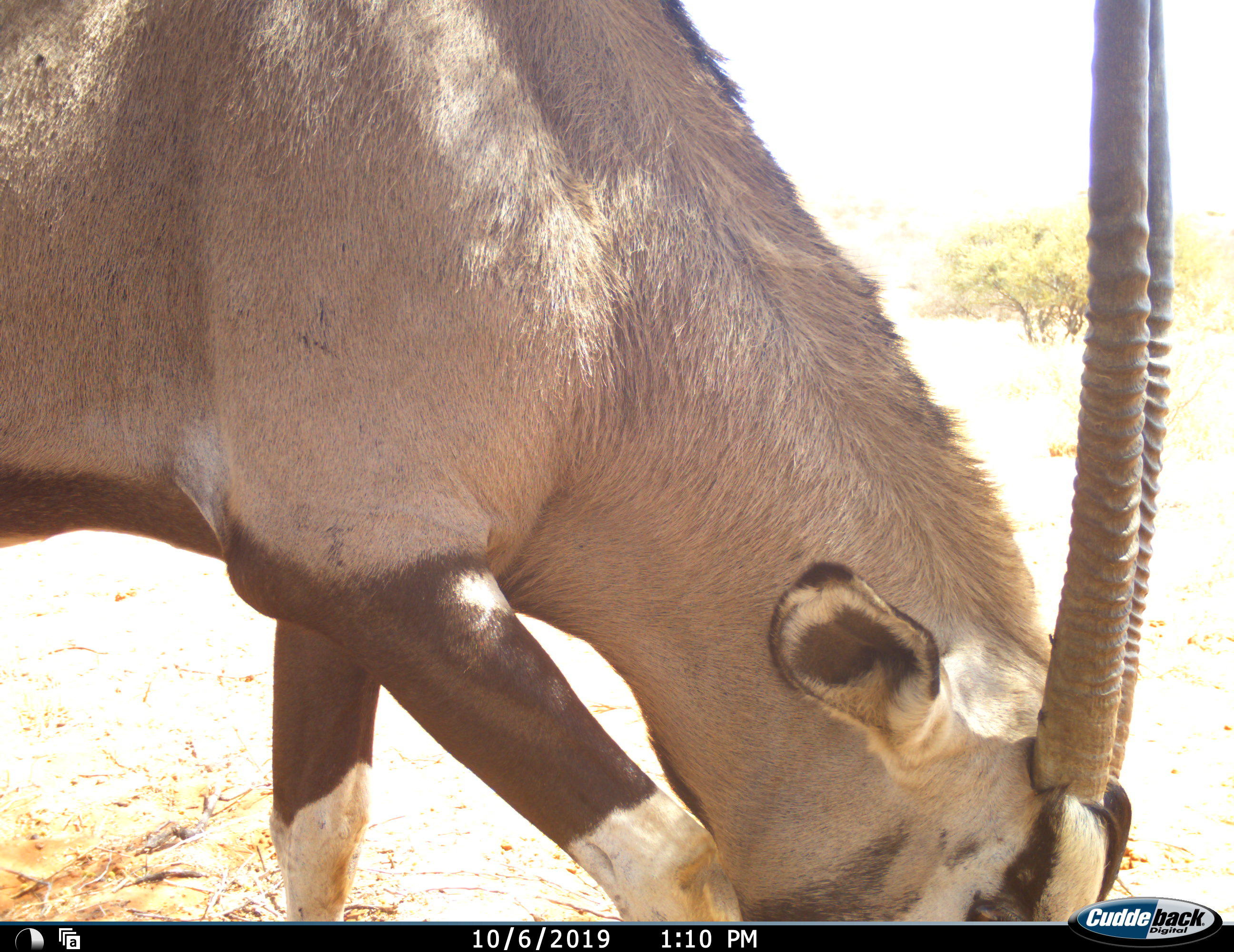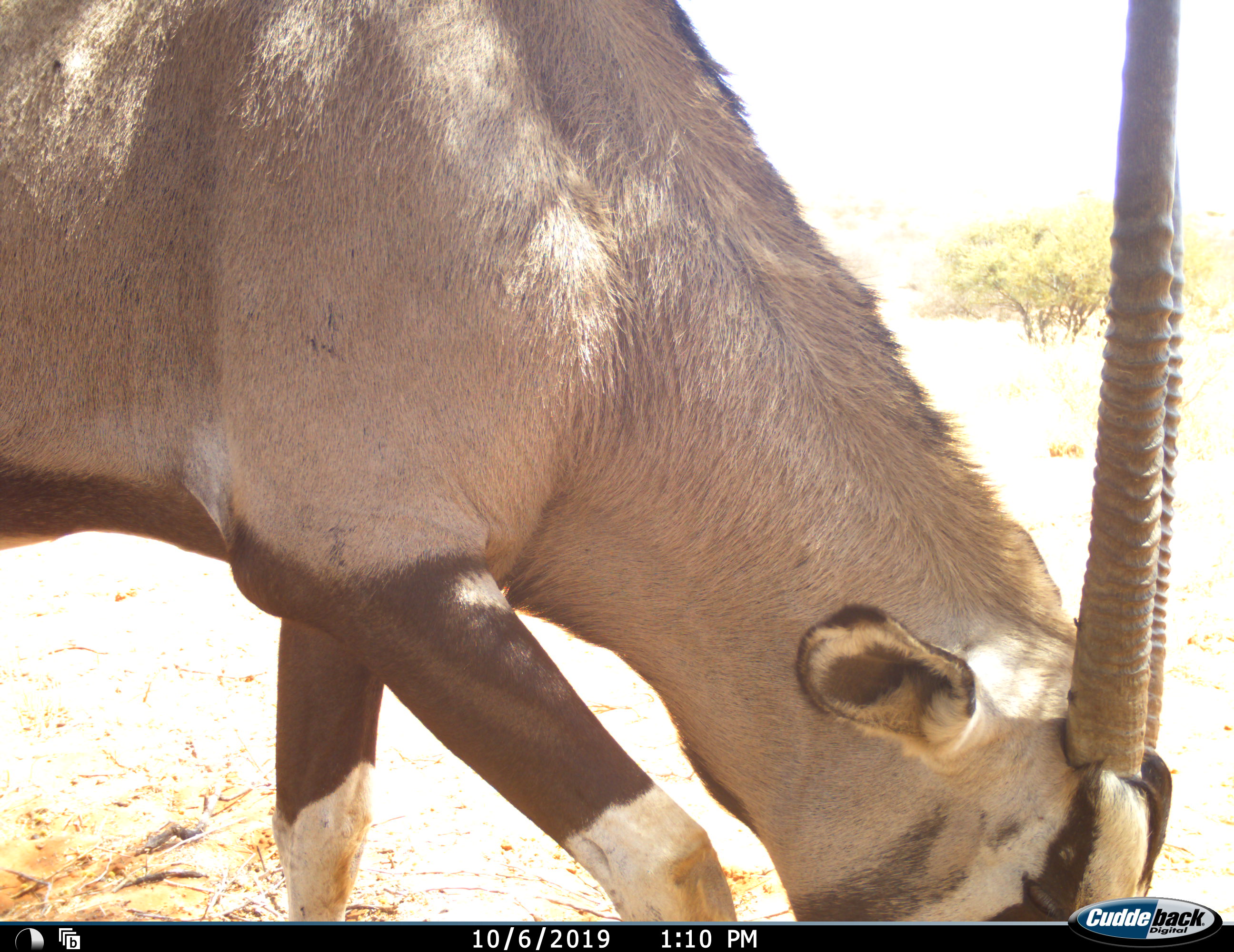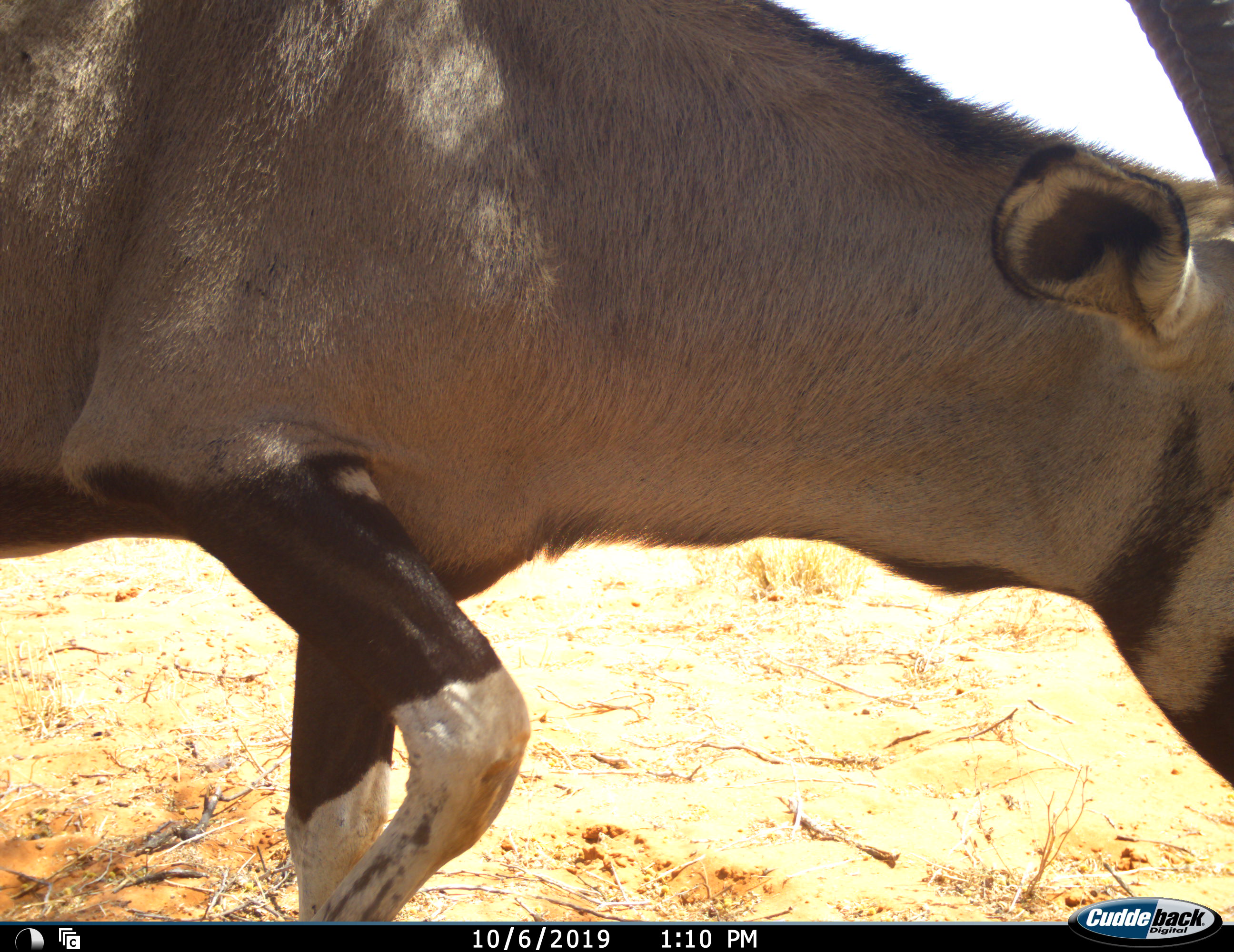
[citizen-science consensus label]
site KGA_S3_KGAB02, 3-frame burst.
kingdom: Animalia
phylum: Chordata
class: Mammalia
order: Artiodactyla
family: Bovidae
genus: Oryx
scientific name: Oryx gazella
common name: gemsbok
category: oryx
Oryx (gemsbok) (Oryx gazella), count 1. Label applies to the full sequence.